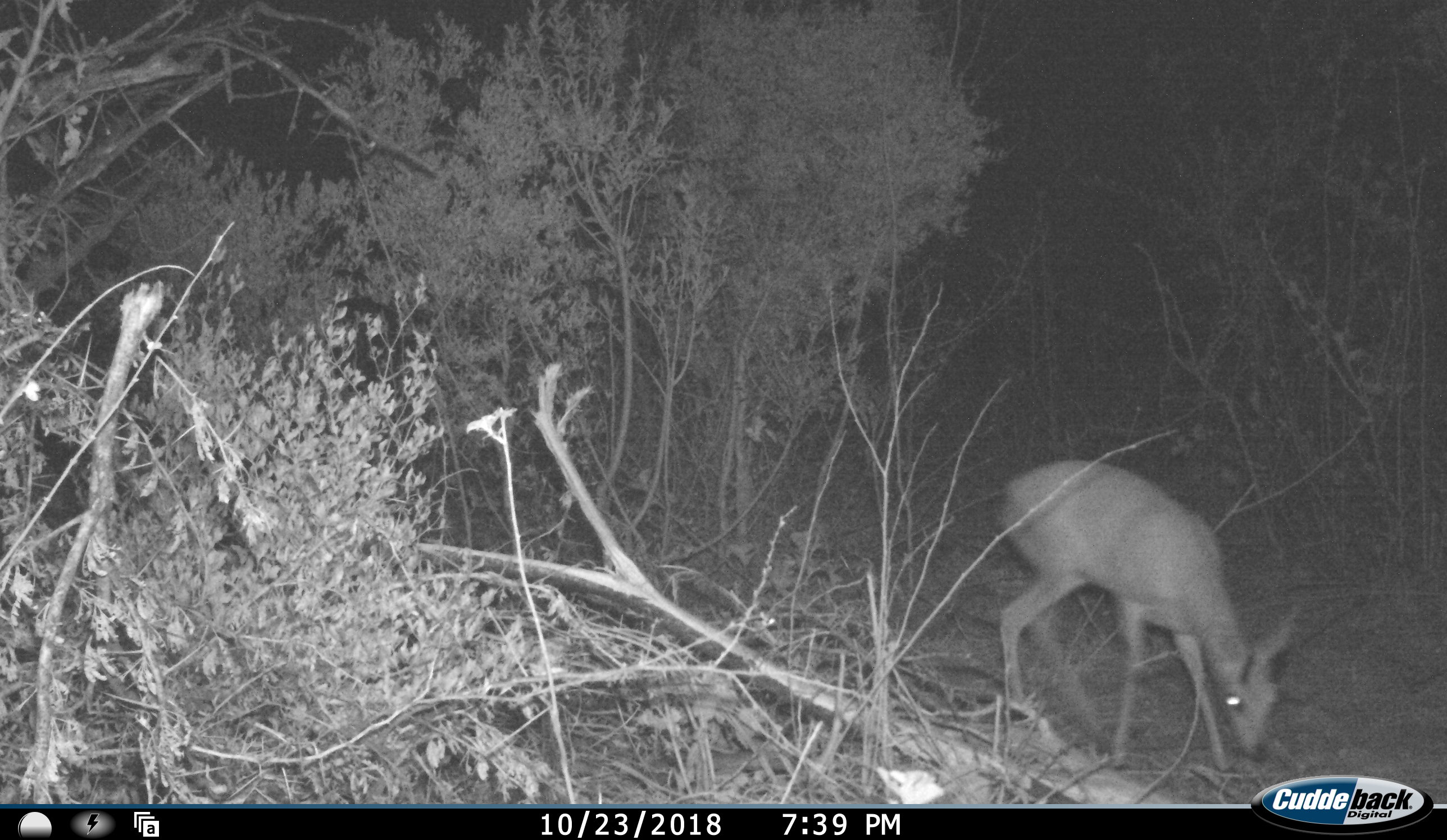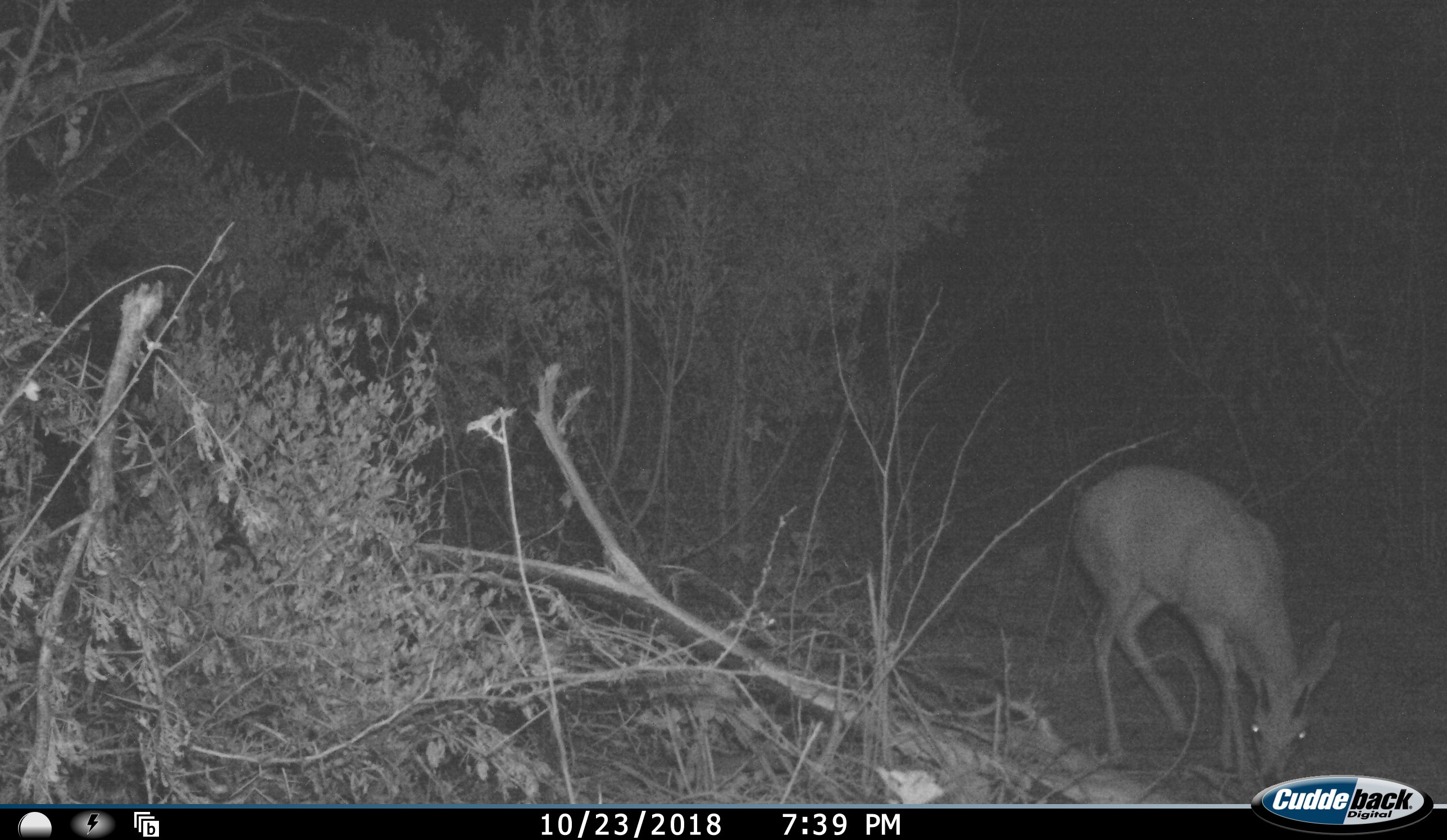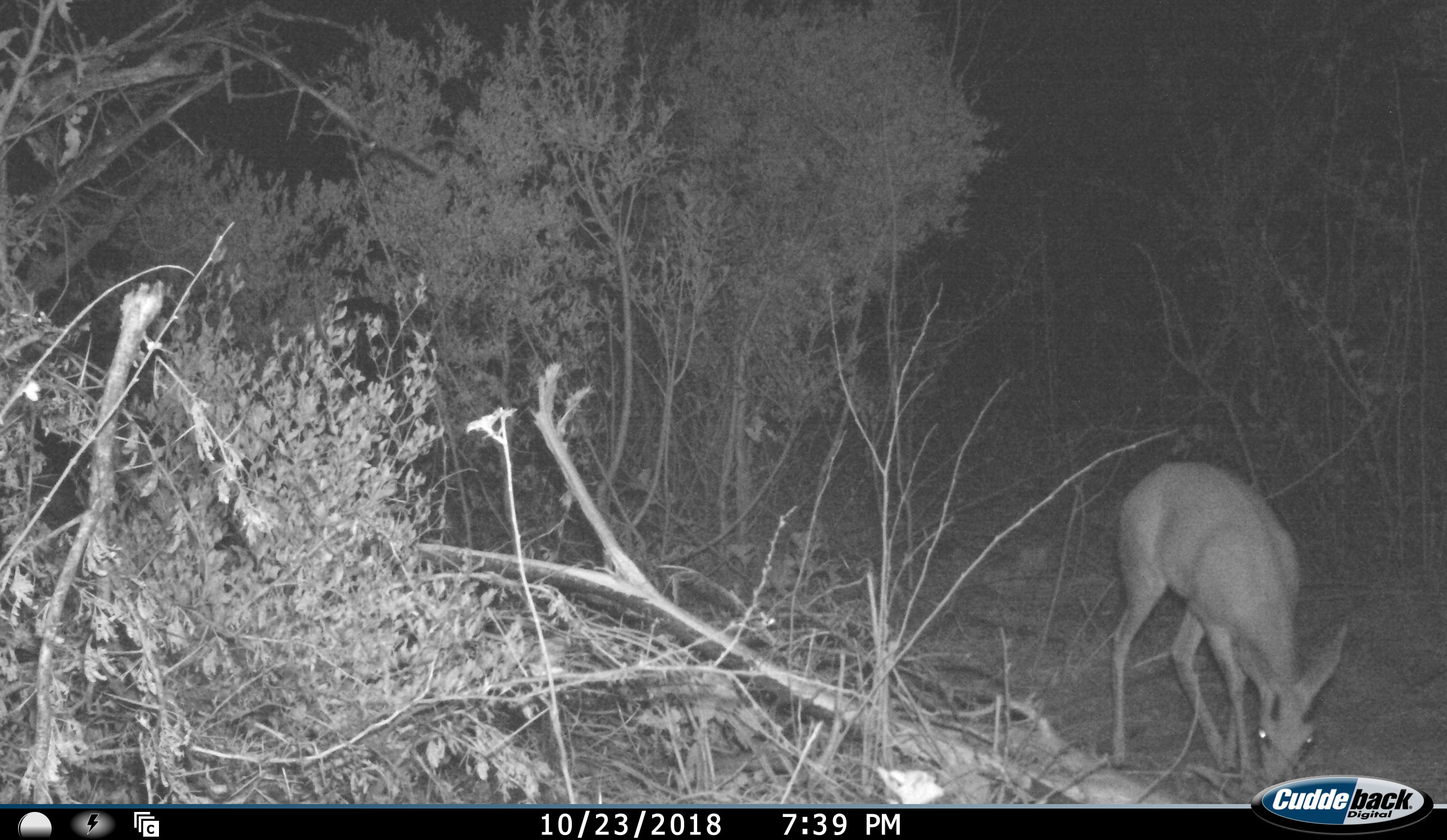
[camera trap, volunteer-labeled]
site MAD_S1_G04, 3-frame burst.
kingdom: Animalia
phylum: Chordata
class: Mammalia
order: Artiodactyla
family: Bovidae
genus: Raphicerus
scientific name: Raphicerus campestris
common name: steenbok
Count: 1.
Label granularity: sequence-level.